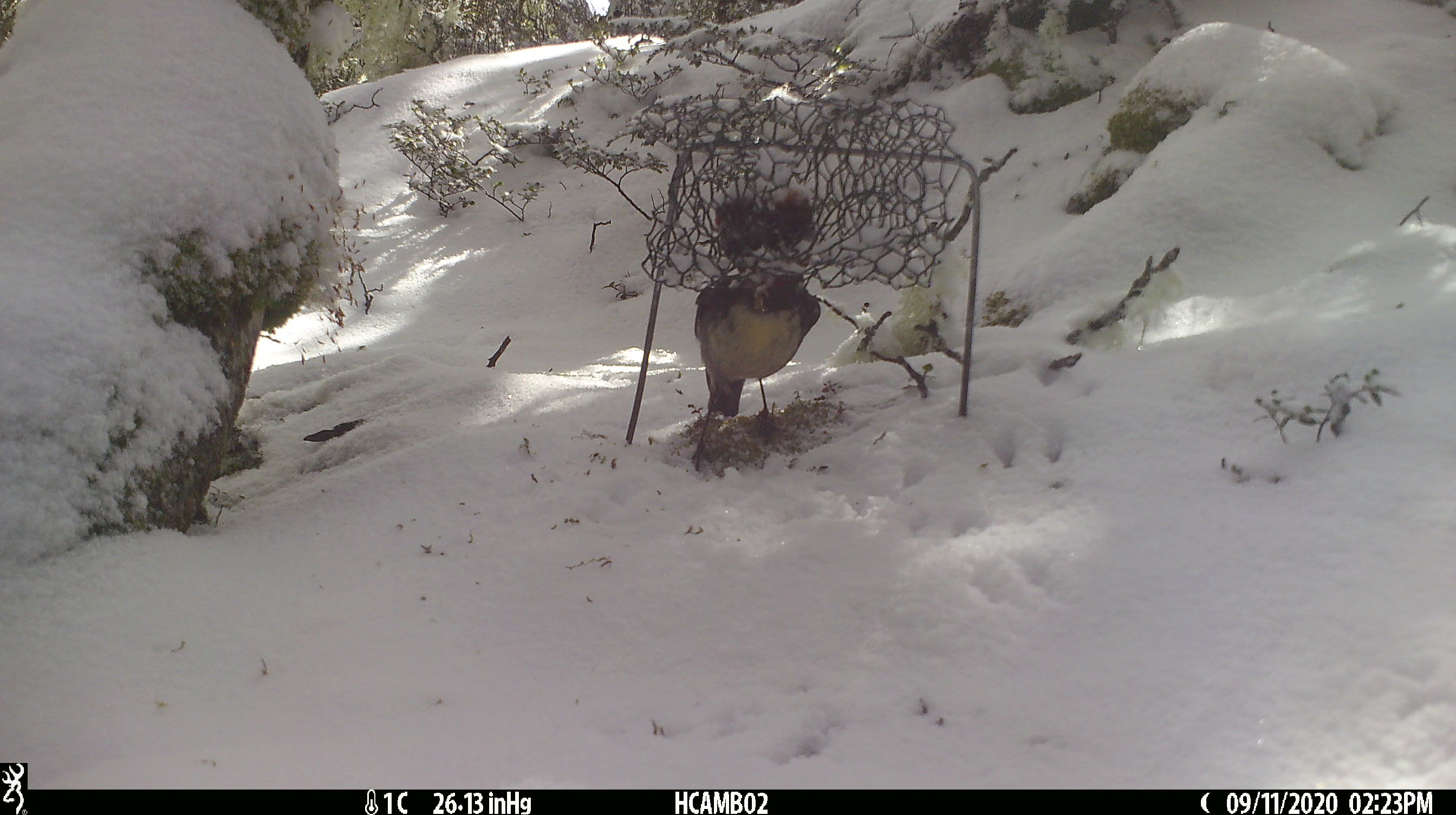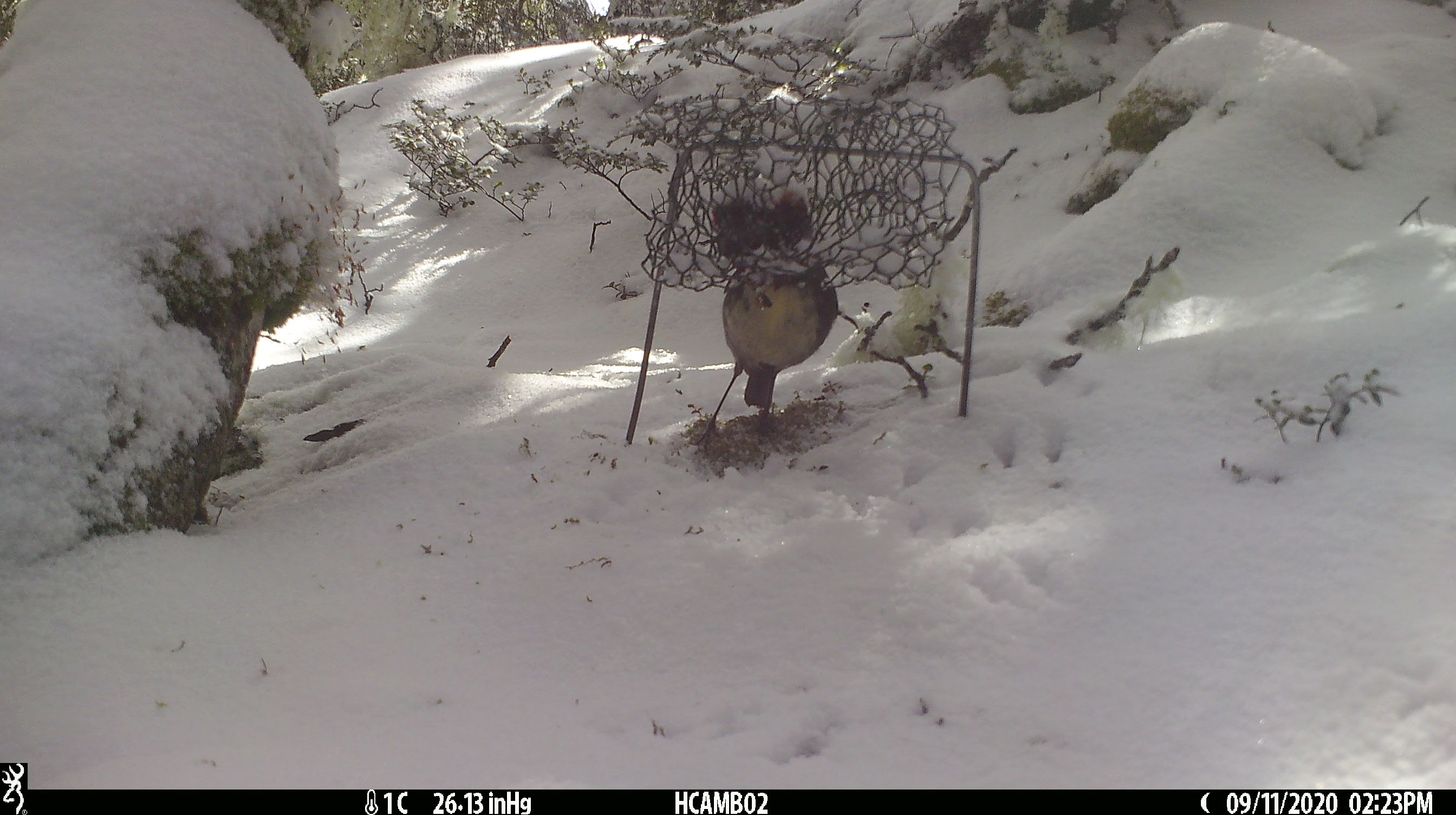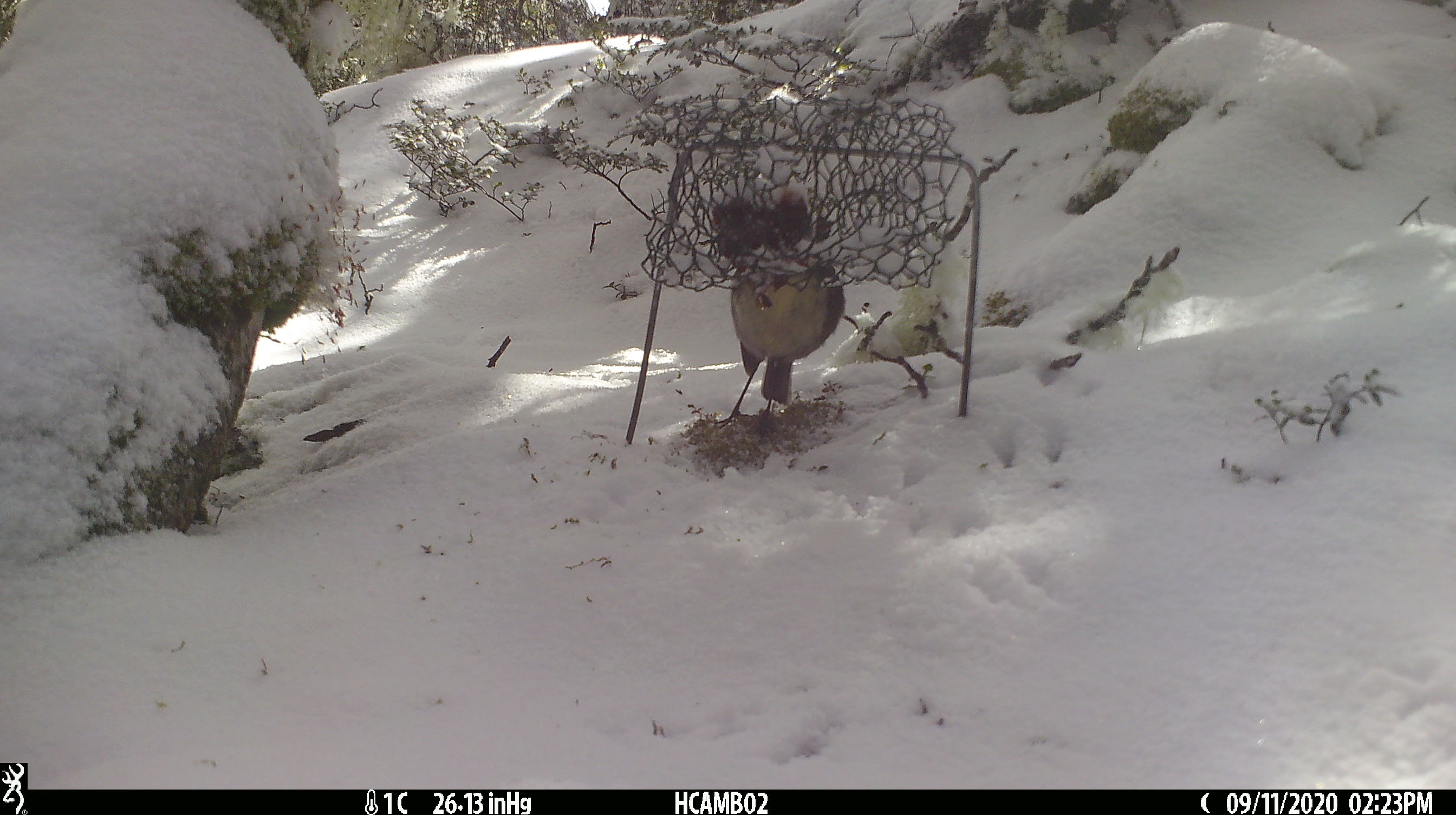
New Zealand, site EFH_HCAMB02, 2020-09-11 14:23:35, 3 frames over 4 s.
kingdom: Animalia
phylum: Chordata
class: Aves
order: Passeriformes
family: Petroicidae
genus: Petroica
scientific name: Petroica australis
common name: new zealand robin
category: robin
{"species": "robin (new zealand robin) (Petroica australis)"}